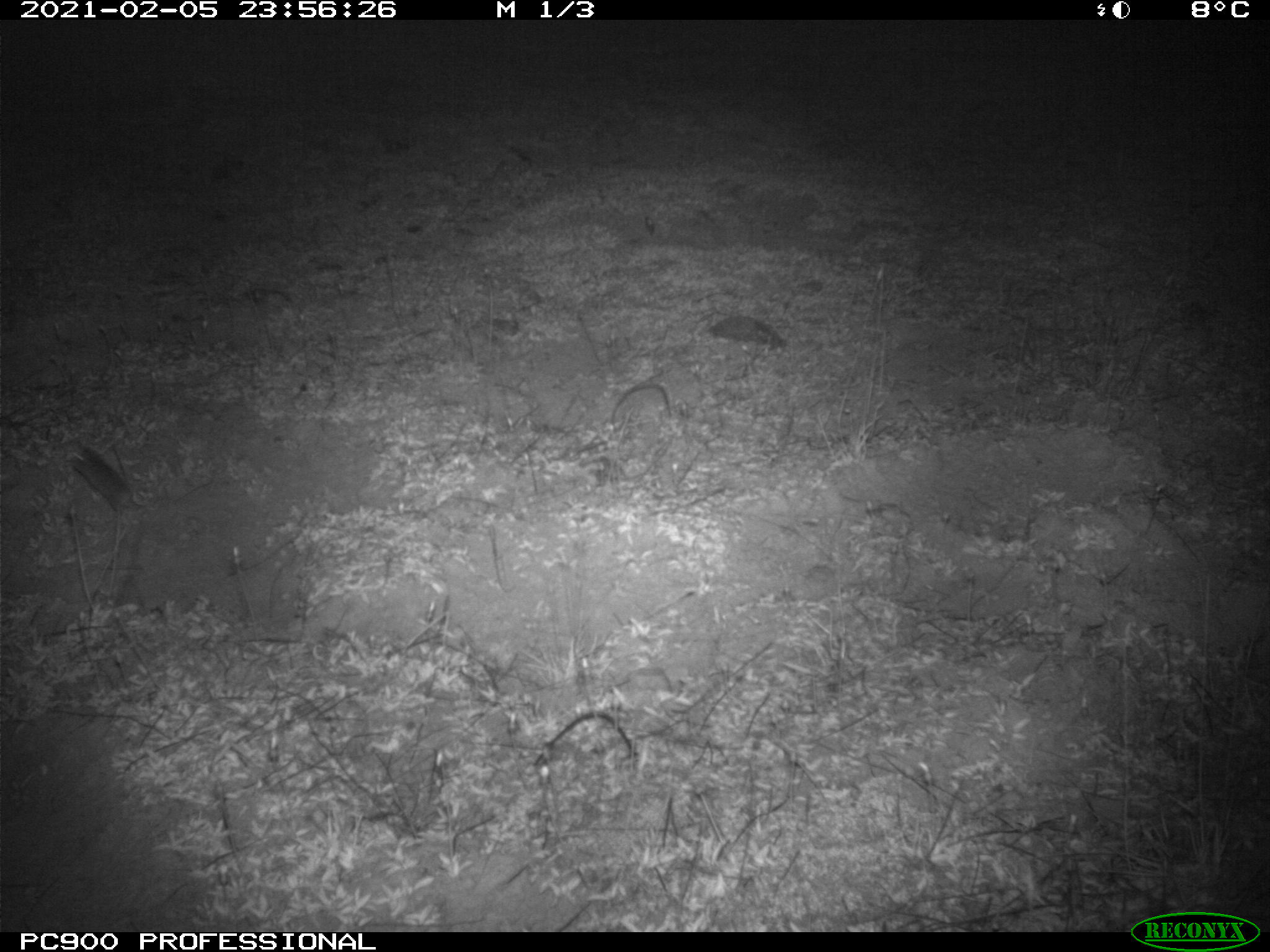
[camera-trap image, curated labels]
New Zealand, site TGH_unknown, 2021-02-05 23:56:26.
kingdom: Animalia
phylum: Chordata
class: Mammalia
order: Rodentia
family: Muridae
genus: Mus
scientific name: Mus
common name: mouse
Mouse (Mus).